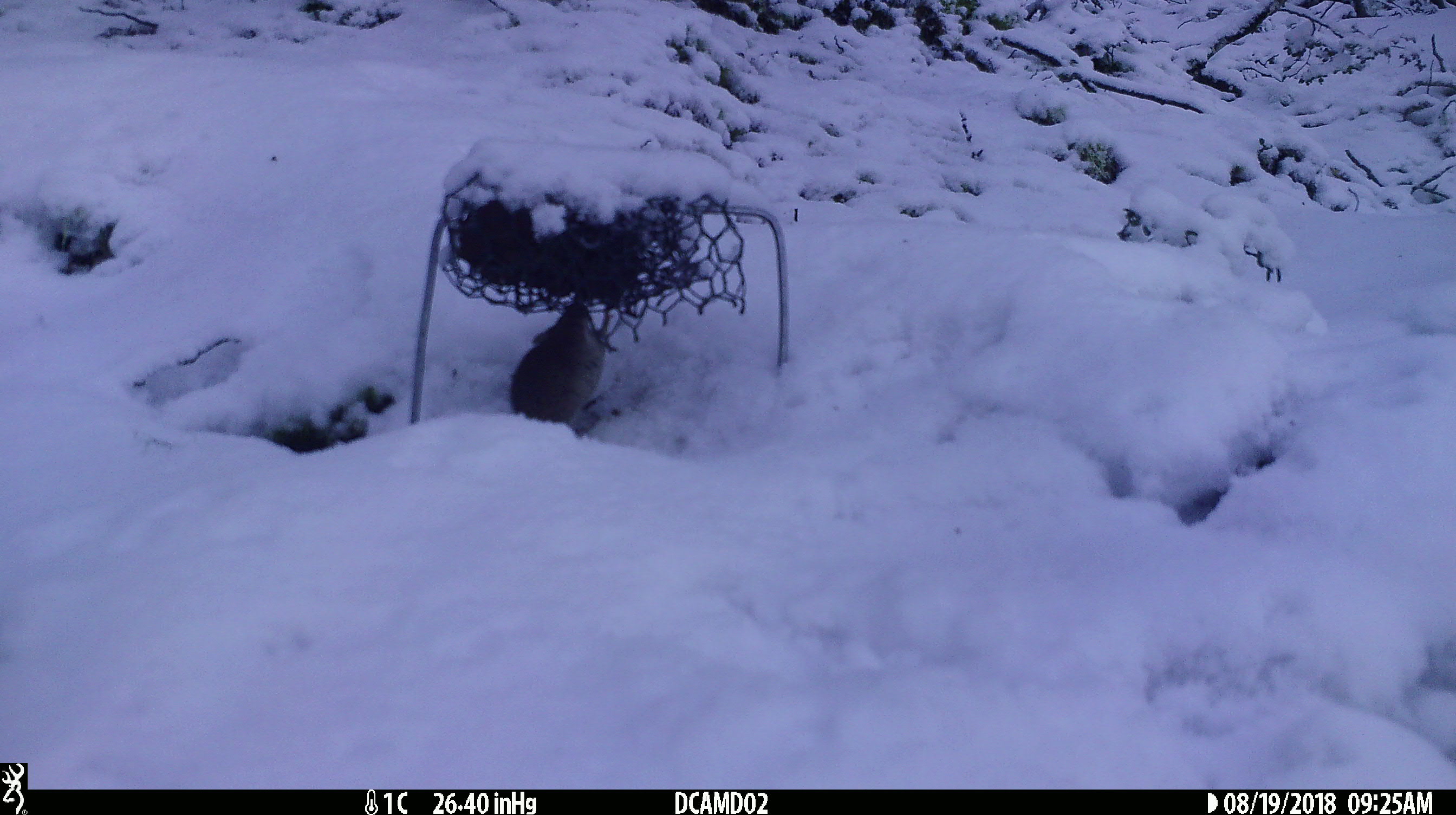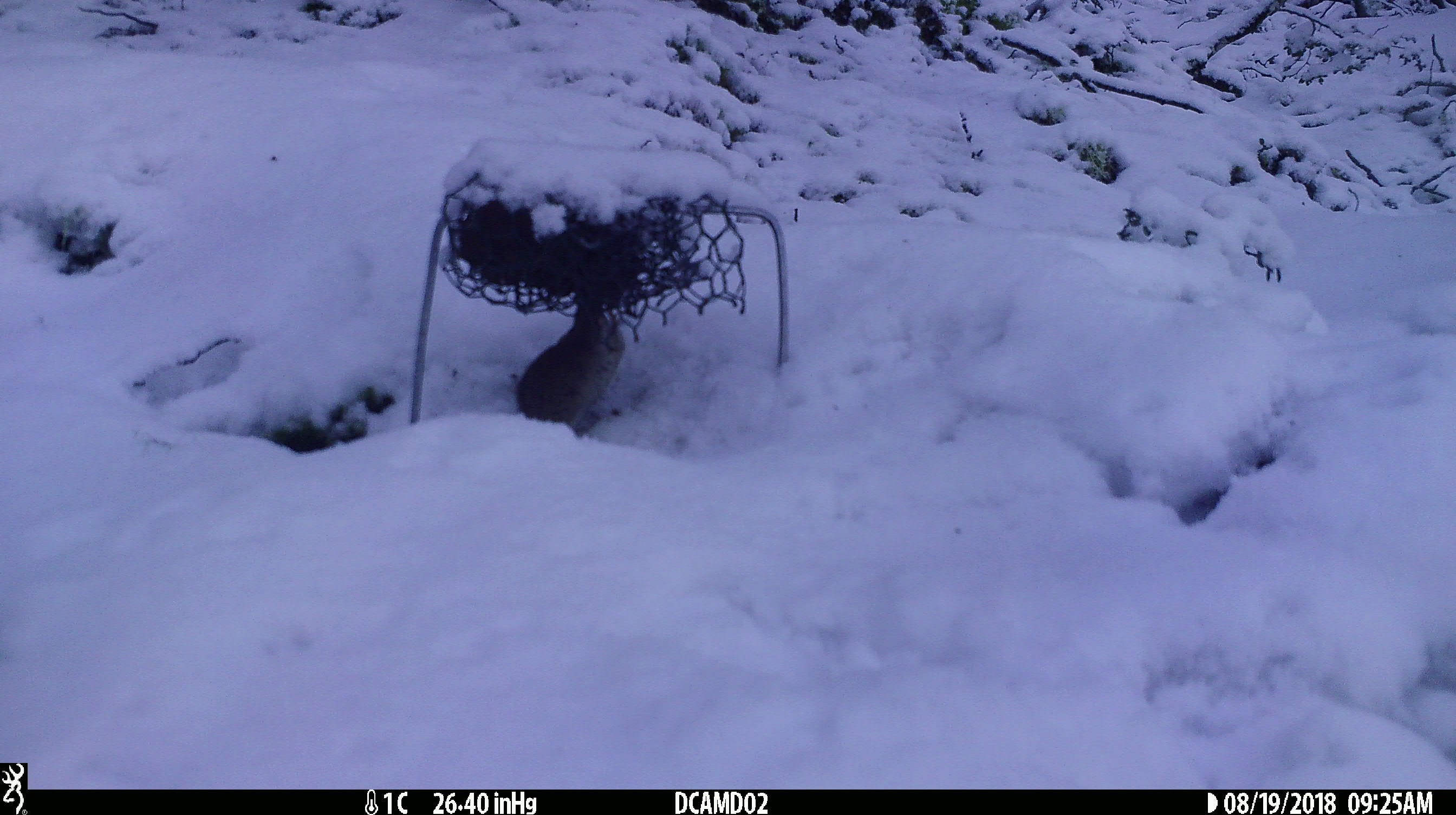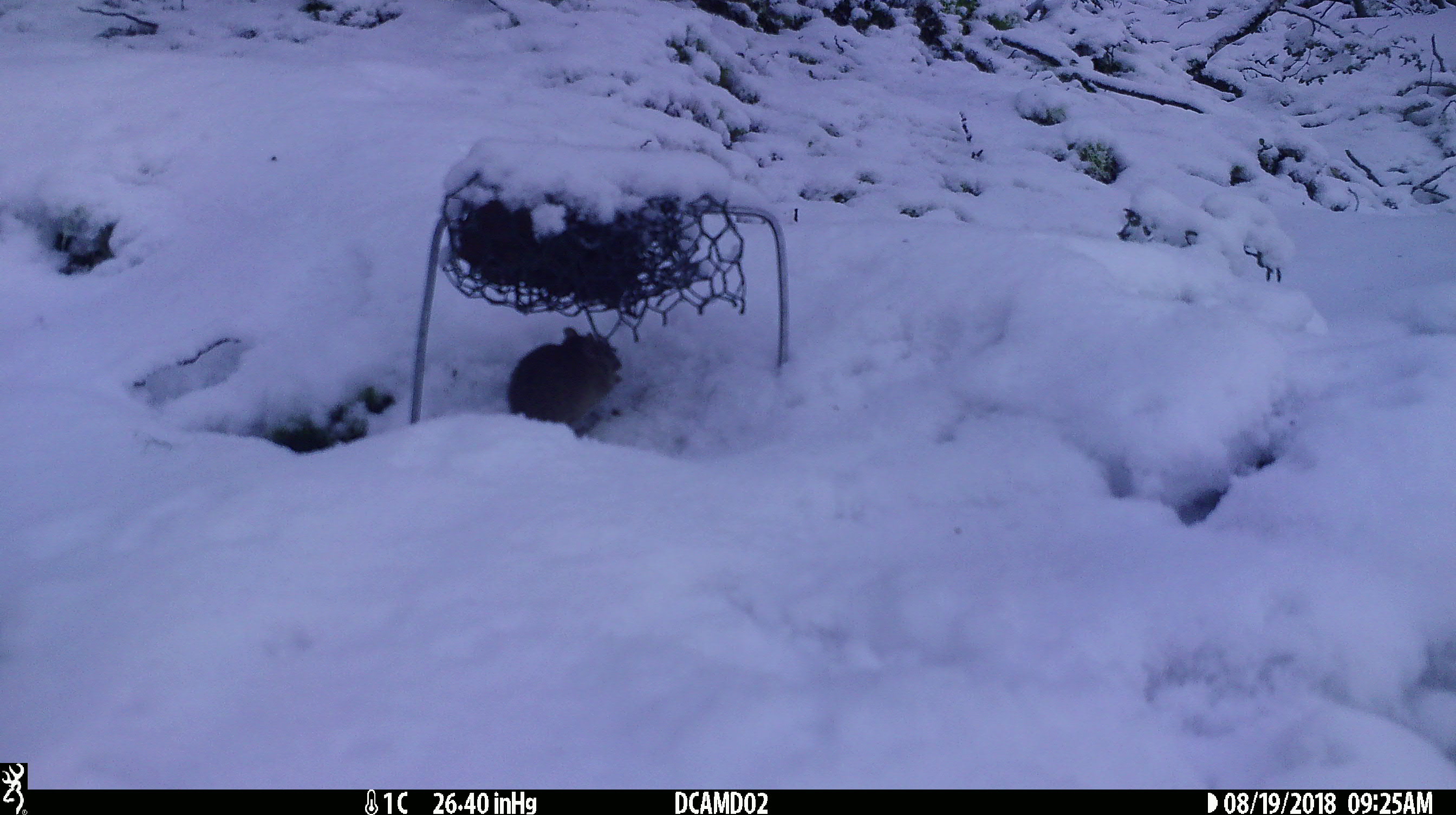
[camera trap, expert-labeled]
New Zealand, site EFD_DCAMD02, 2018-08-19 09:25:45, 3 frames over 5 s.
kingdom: Animalia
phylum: Chordata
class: Mammalia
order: Rodentia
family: Muridae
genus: Mus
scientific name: Mus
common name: mouse